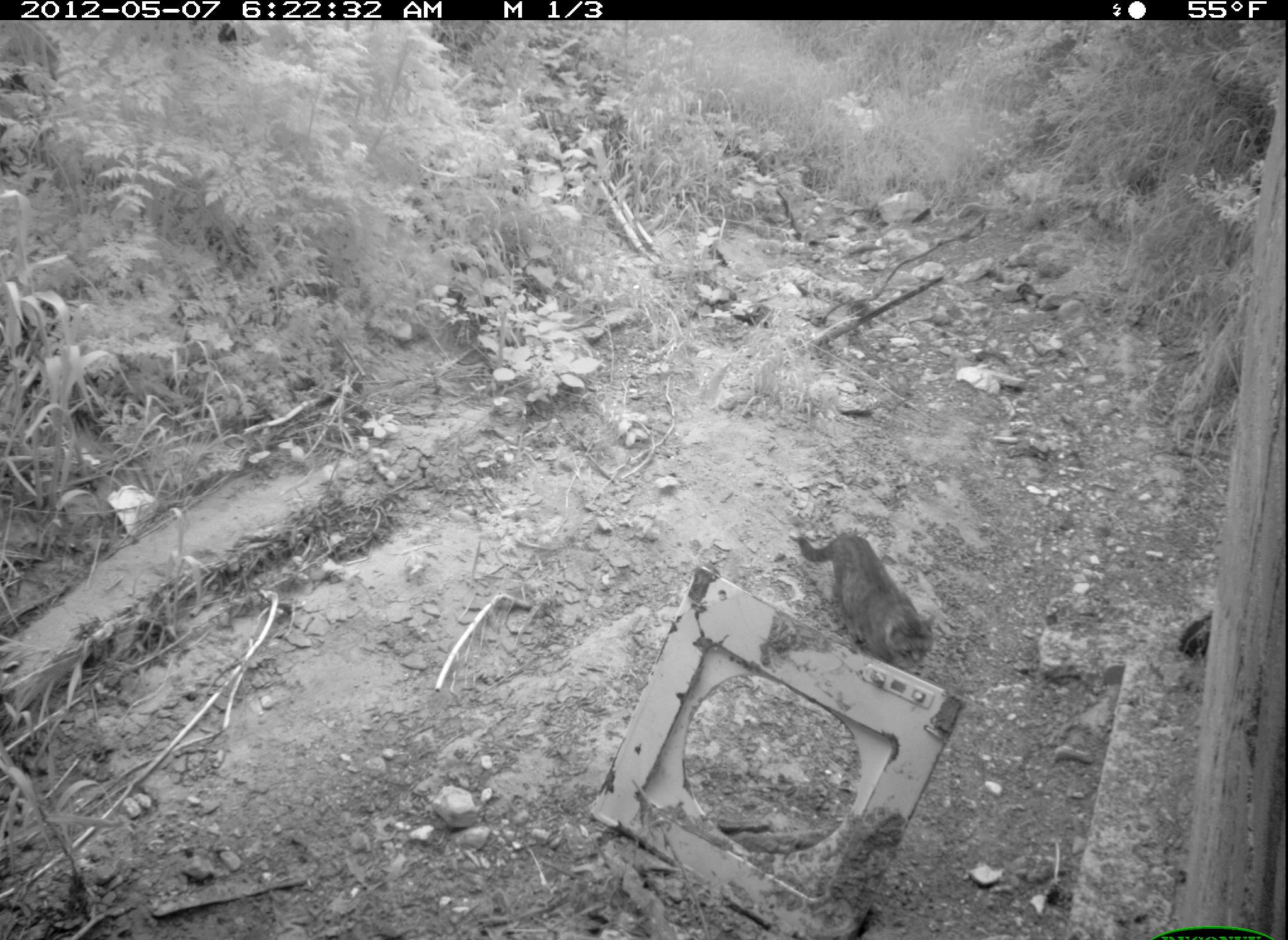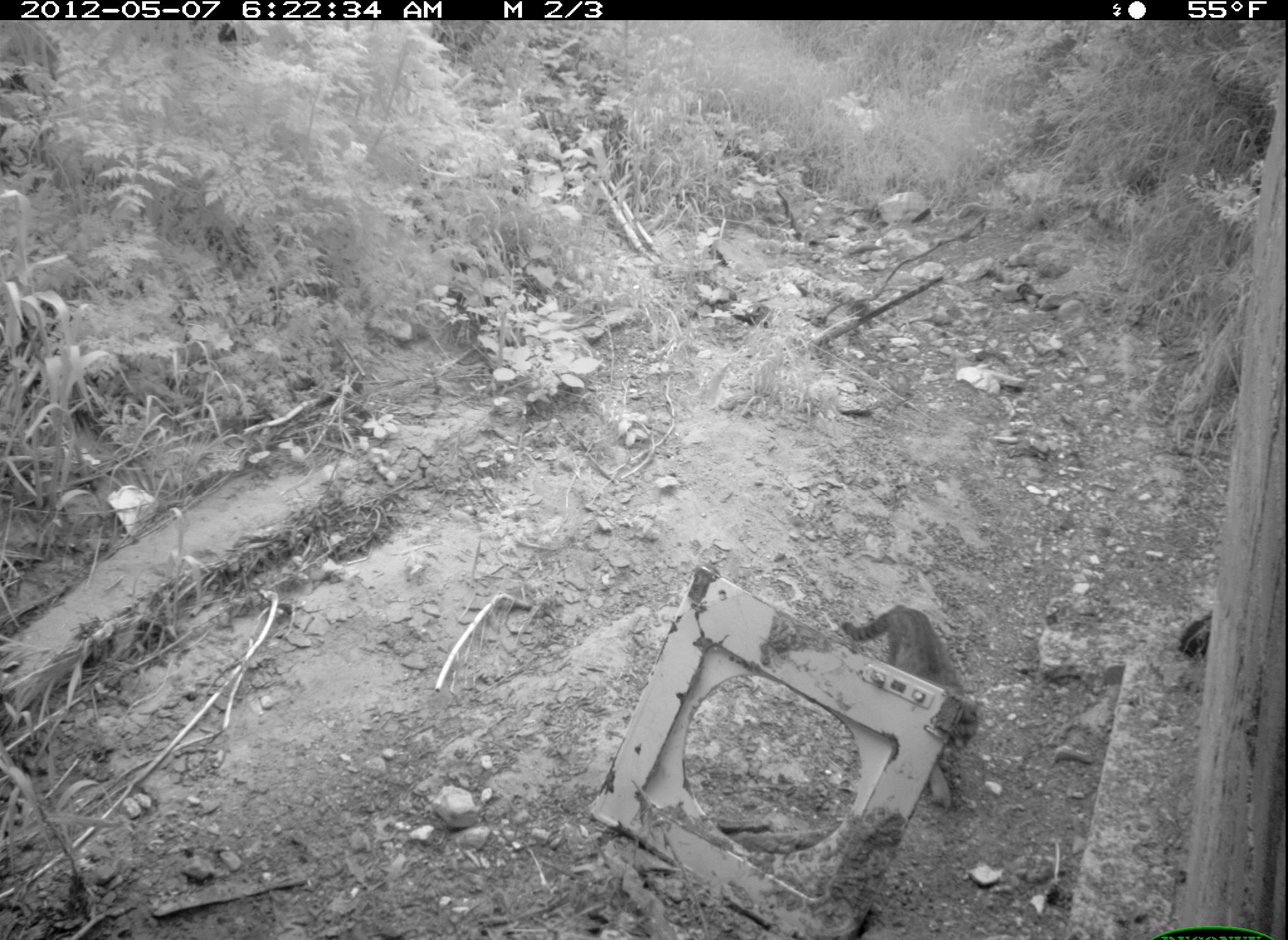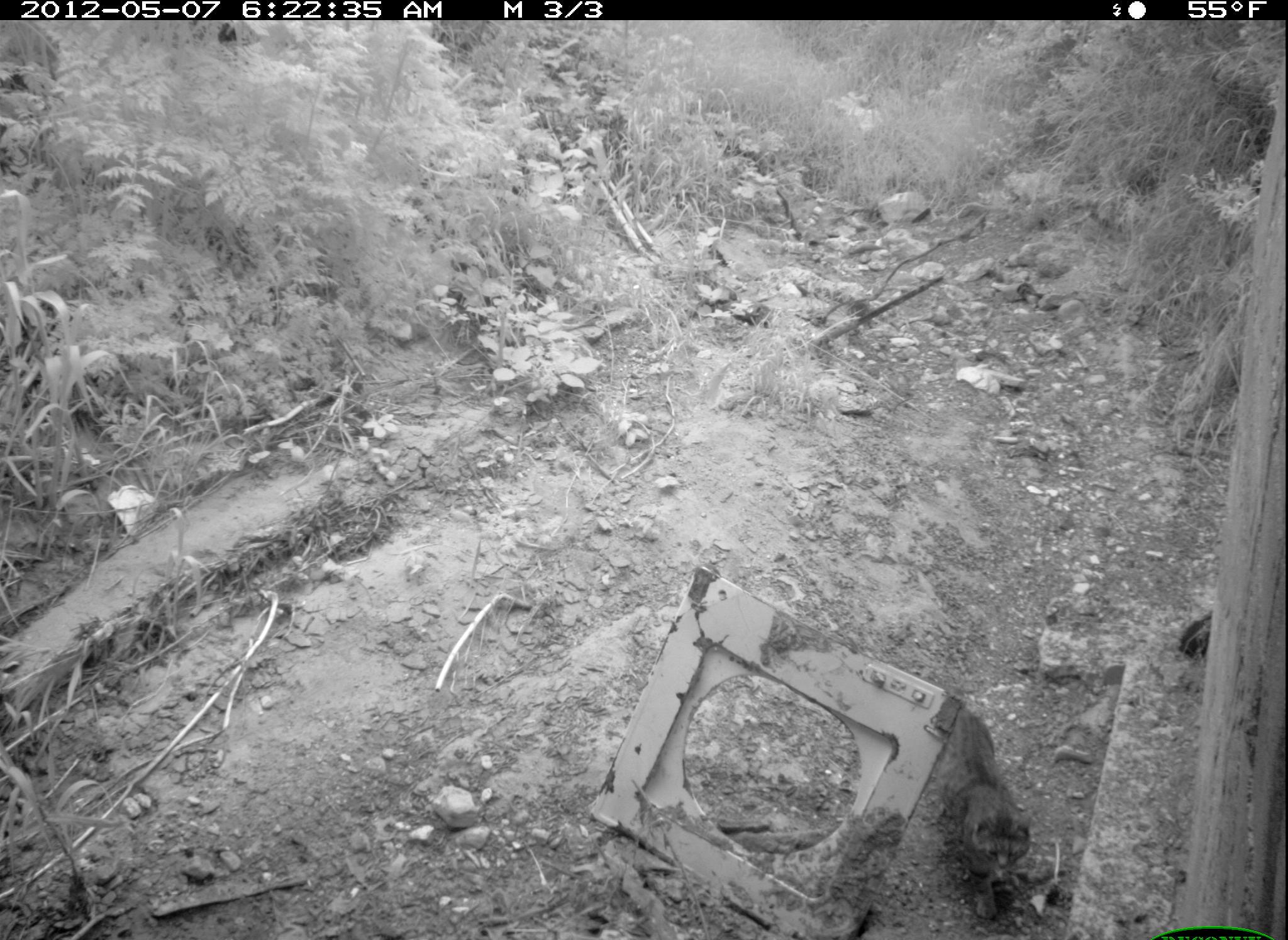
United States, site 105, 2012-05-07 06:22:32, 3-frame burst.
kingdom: Animalia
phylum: Chordata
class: Mammalia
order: Carnivora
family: Felidae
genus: Felis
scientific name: Felis catus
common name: cat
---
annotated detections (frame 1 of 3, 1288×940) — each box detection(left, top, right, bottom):
cat: detection(787, 515, 947, 685)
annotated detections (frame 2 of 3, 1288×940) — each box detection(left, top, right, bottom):
cat: detection(844, 569, 995, 813)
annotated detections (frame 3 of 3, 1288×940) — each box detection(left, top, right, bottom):
cat: detection(932, 696, 1040, 905)